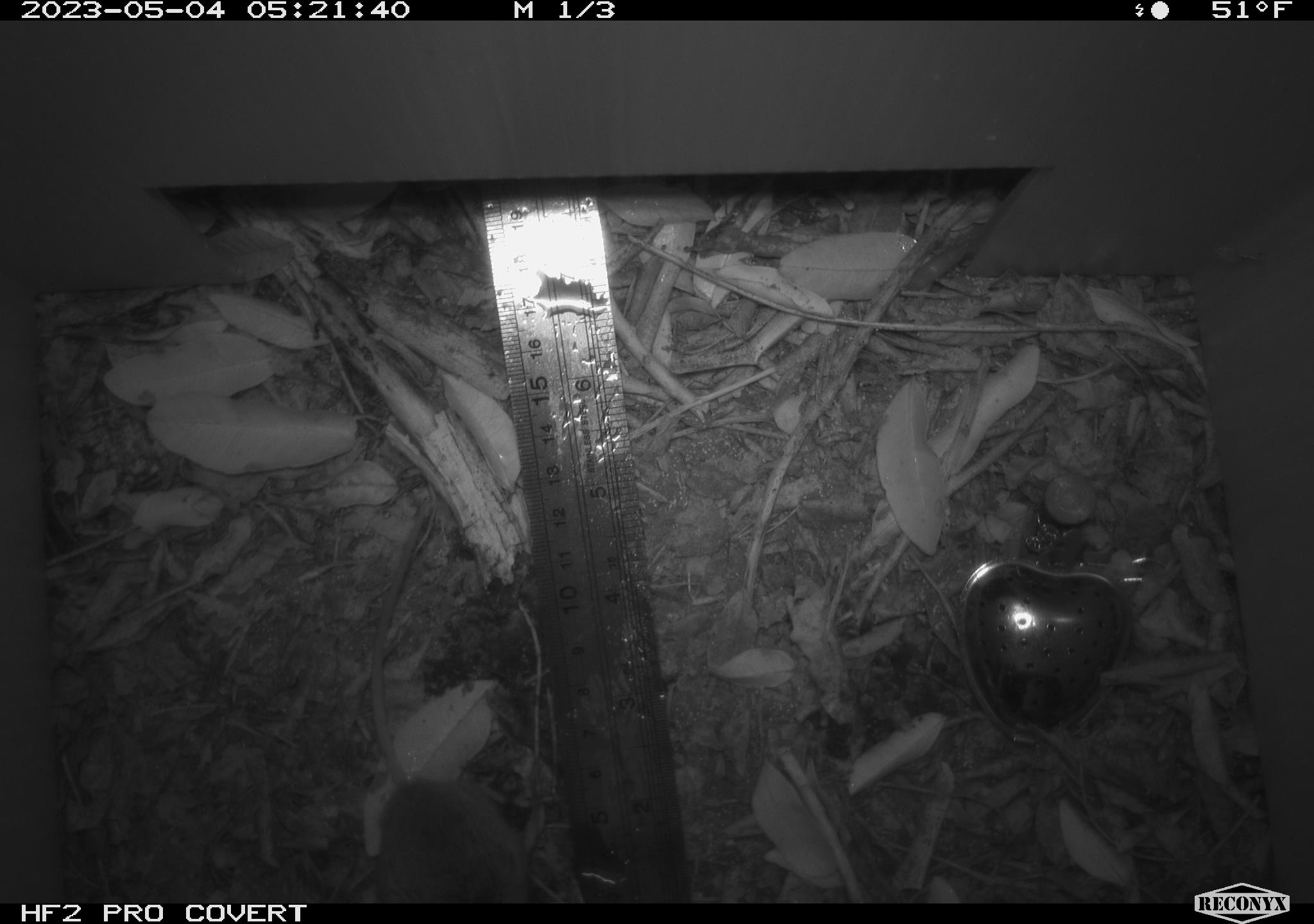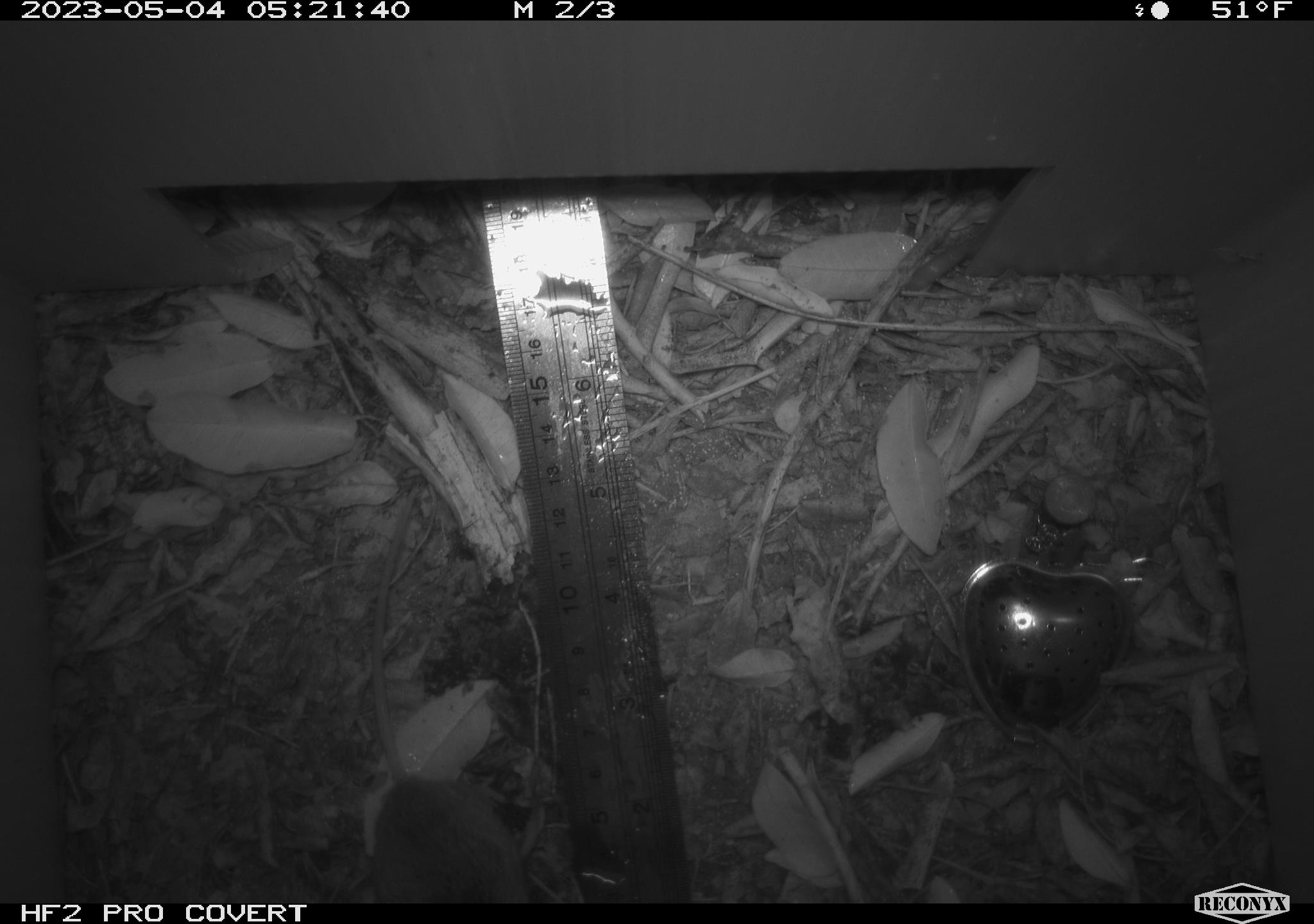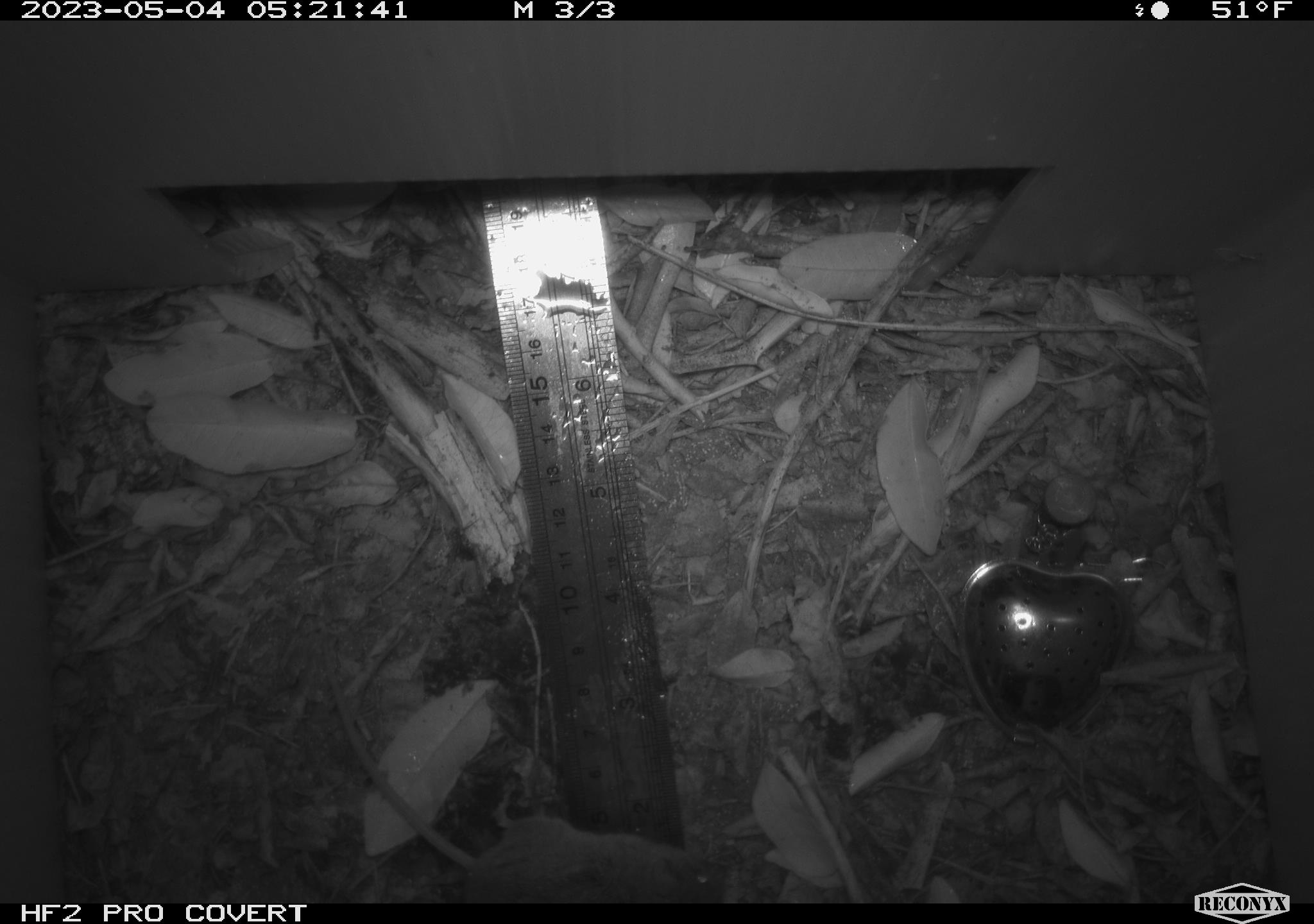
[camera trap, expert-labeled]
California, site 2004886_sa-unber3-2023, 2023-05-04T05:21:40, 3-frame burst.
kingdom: Animalia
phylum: Chordata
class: Mammalia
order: Rodentia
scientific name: Rodentia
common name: mouse species